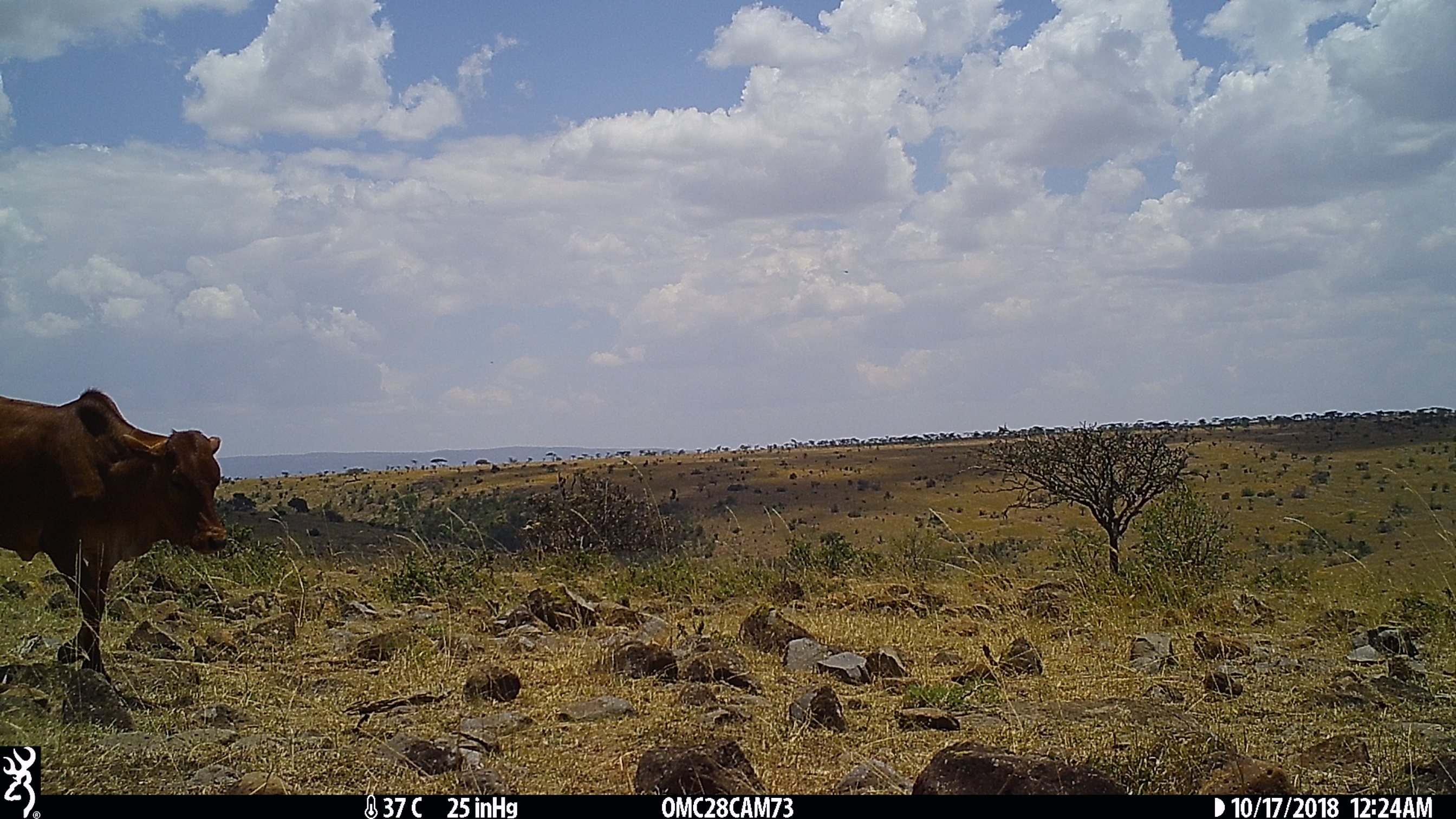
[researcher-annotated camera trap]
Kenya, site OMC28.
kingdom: Animalia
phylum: Chordata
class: Mammalia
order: Artiodactyla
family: Bovidae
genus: Bos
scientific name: Bos taurus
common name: cattle